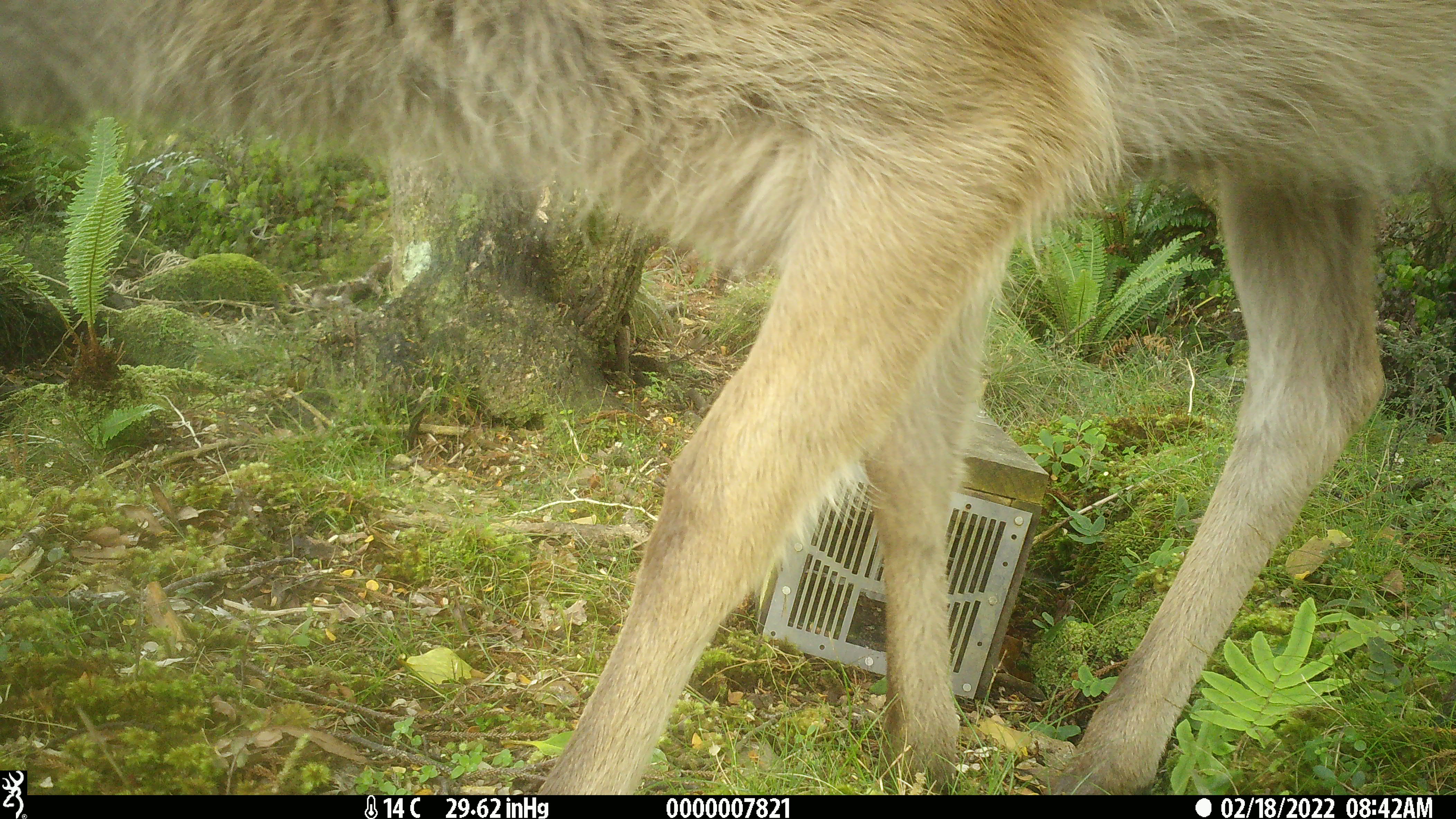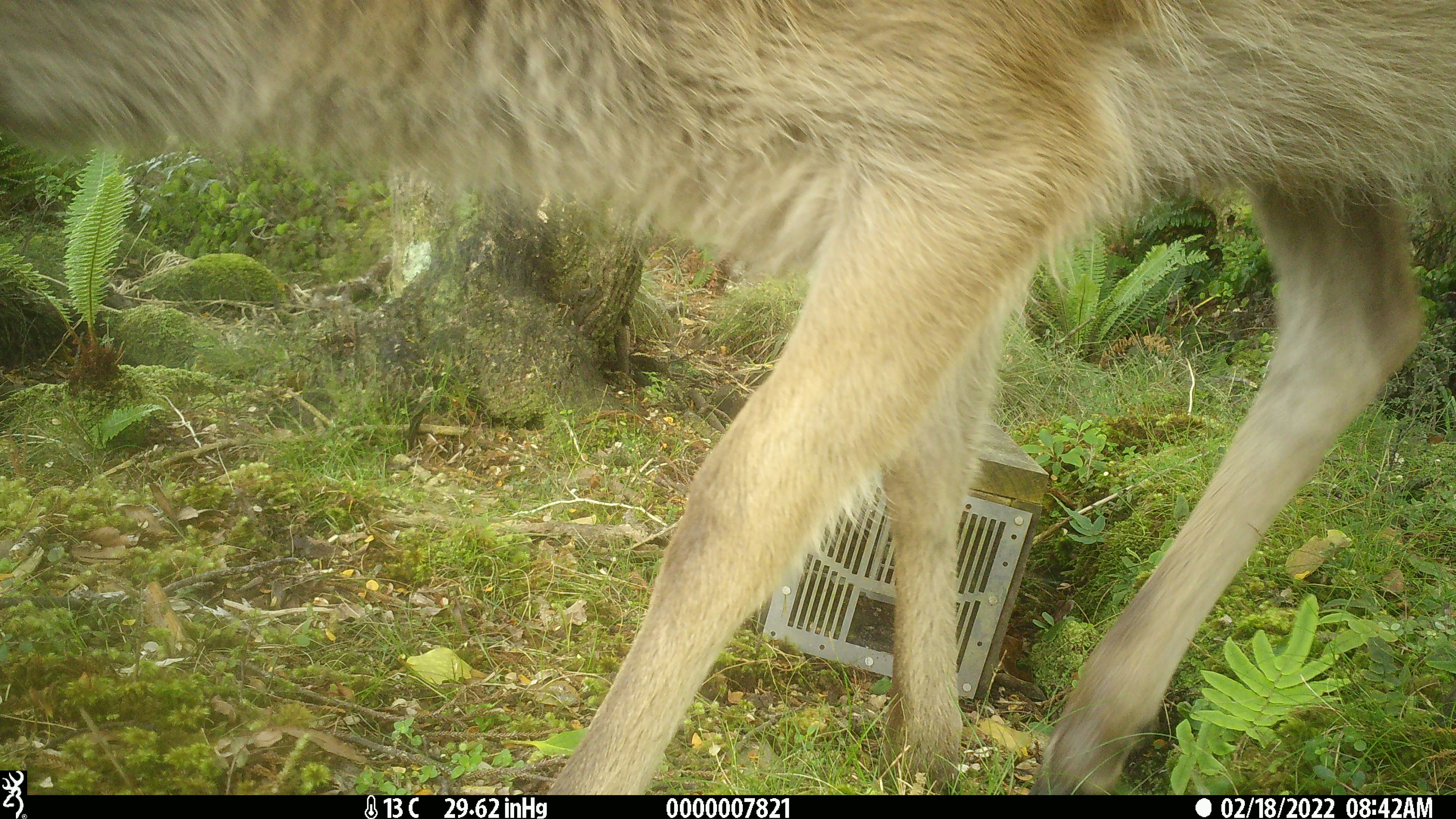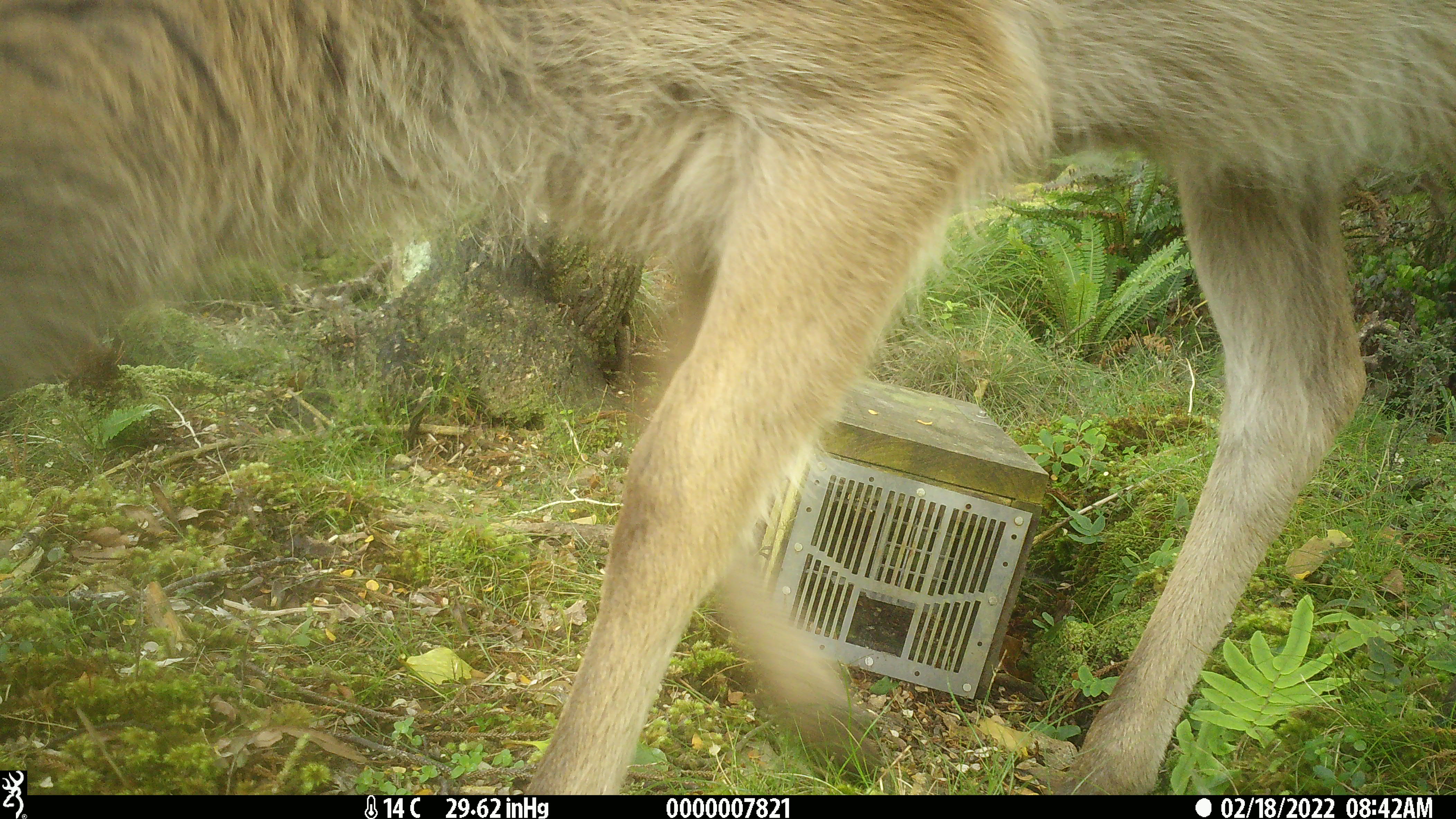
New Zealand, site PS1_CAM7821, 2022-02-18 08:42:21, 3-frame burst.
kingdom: Animalia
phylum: Chordata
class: Mammalia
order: Artiodactyla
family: Cervidae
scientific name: Cervidae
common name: deer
Deer (Cervidae).